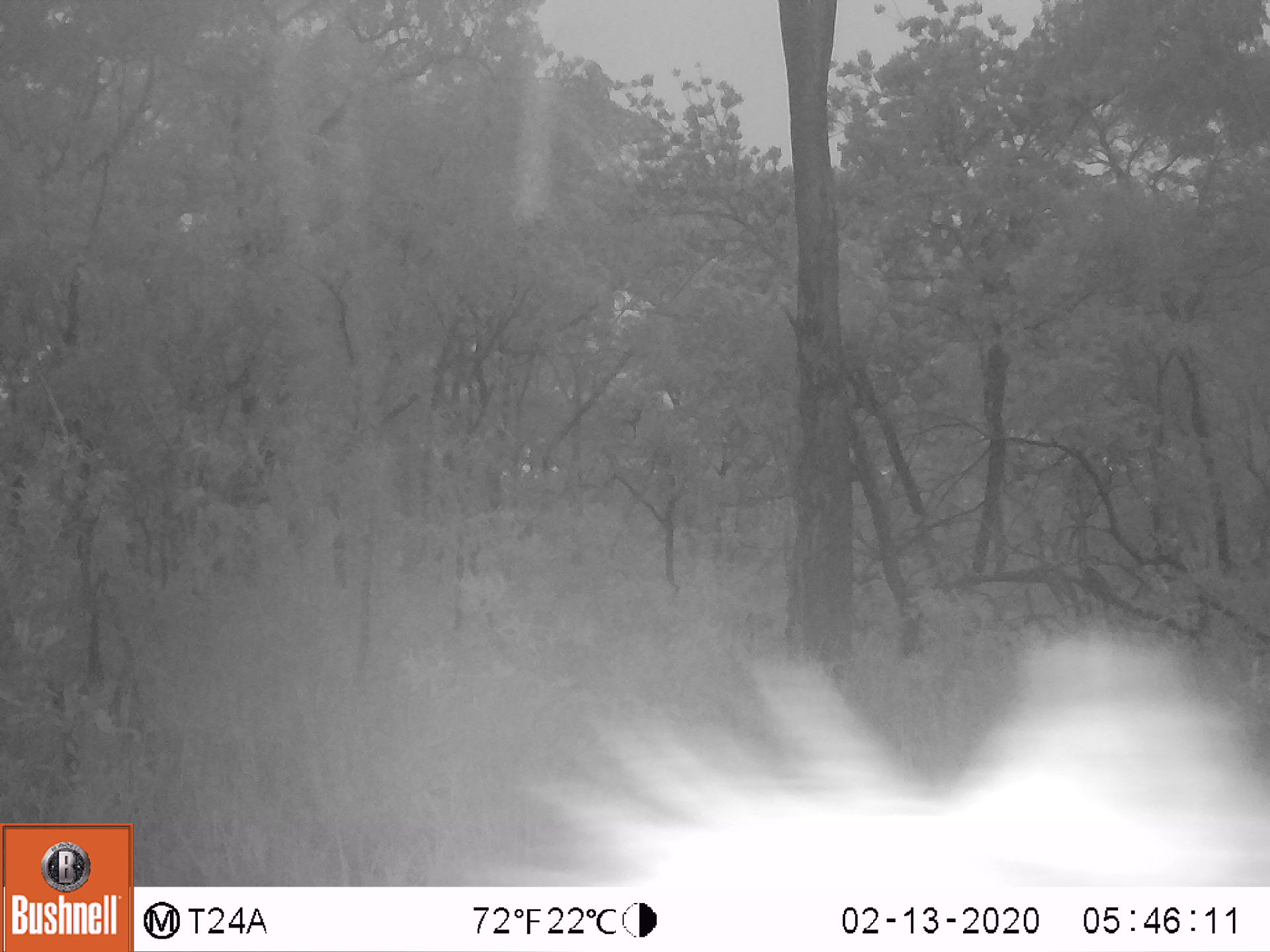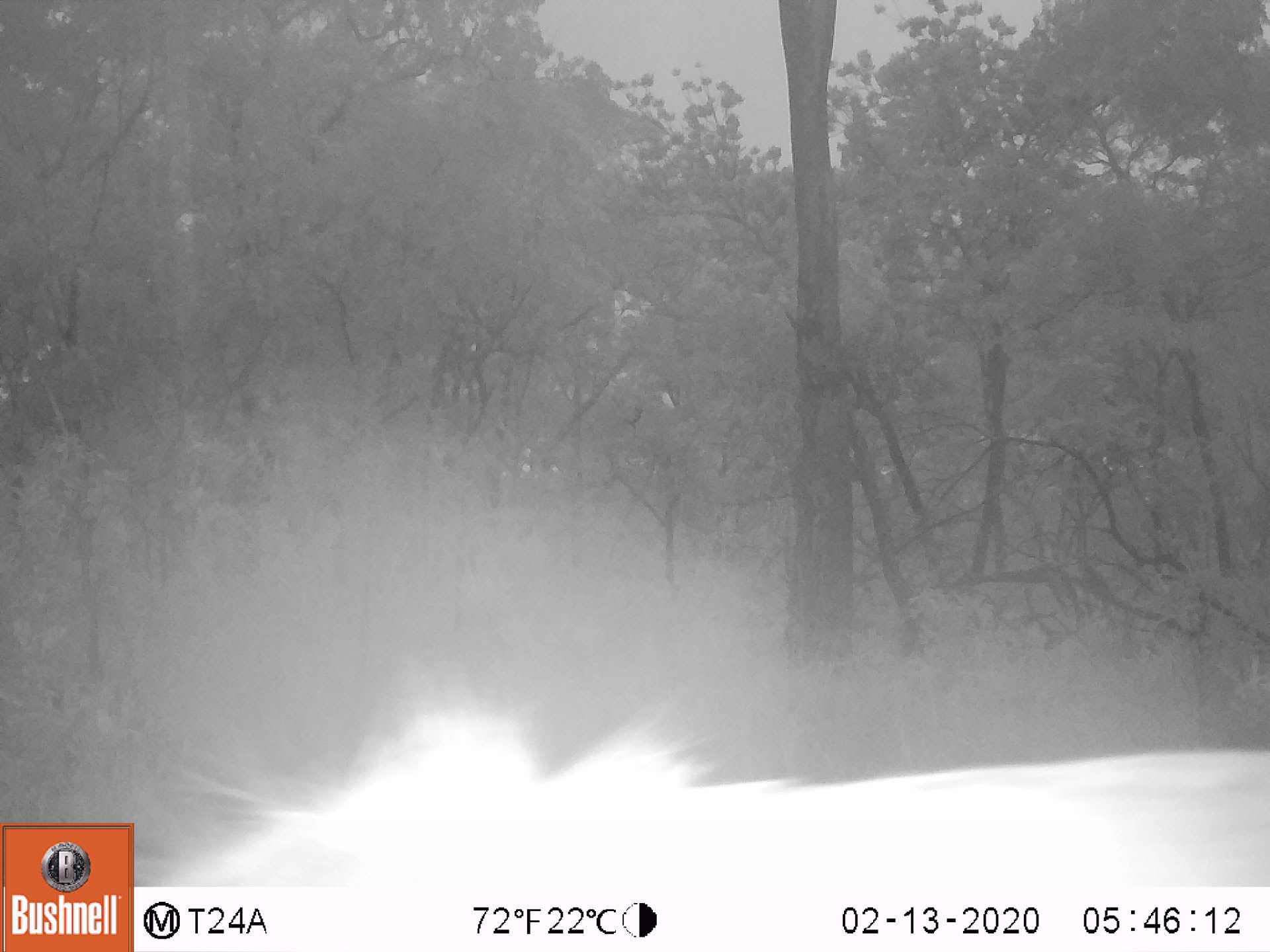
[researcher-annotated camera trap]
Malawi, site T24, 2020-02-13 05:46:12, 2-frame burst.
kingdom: Animalia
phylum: Chordata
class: Mammalia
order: Artiodactyla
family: Bovidae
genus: Hippotragus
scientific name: Hippotragus niger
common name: sable antelope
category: sable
Sable (sable antelope) (Hippotragus niger), count 1.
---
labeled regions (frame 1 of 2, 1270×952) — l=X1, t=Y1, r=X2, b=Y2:
sable: l=514, t=635, r=1262, b=883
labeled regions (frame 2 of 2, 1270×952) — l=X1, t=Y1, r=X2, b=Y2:
sable: l=156, t=705, r=1262, b=885